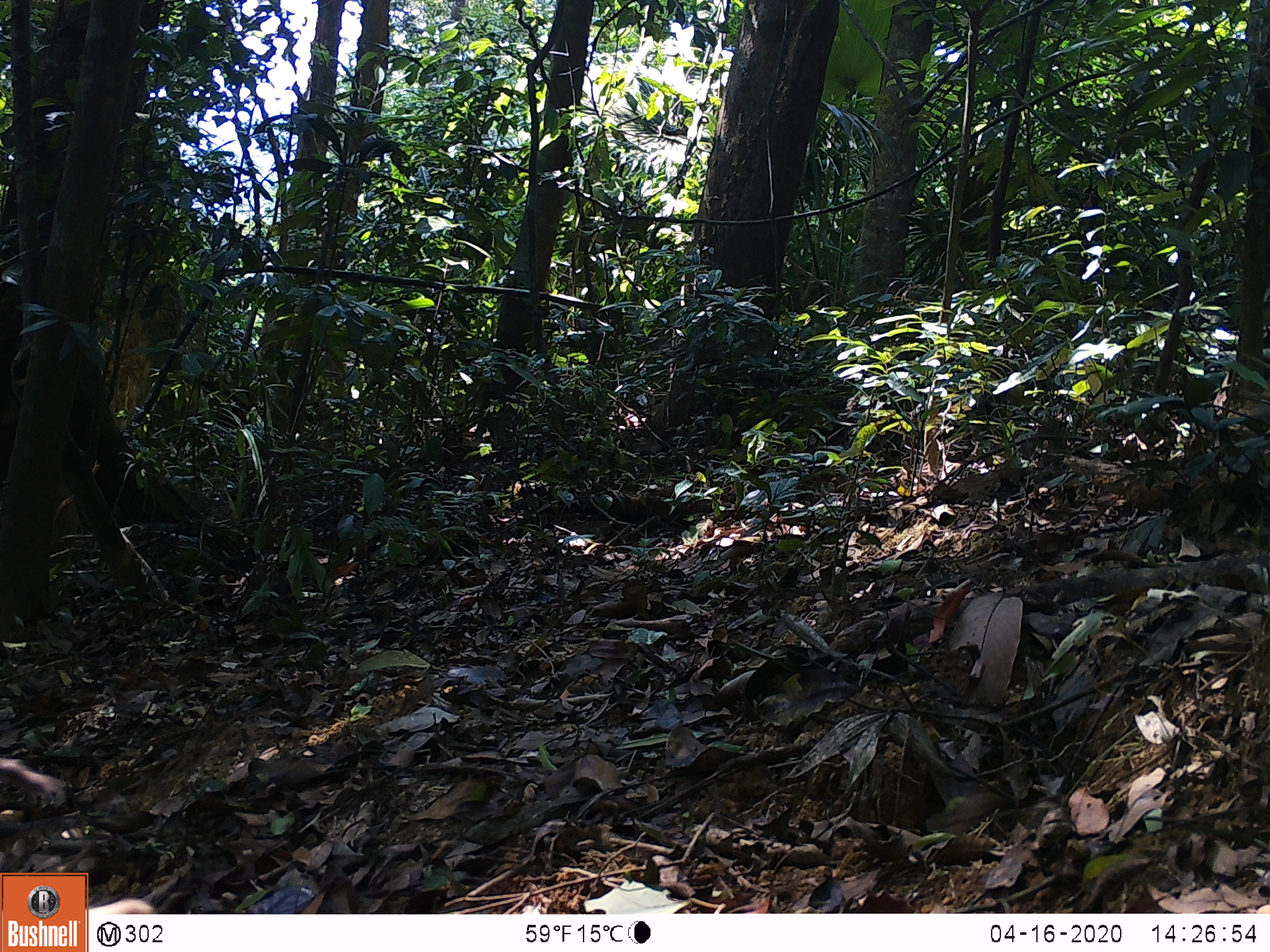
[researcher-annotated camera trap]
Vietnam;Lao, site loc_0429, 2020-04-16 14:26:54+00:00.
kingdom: Animalia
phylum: Chordata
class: Mammalia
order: Primates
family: Cercopithecidae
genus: Macaca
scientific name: Macaca nemestrina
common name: pig-tailed macaque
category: pig tailed macaque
Pig tailed macaque (pig-tailed macaque) (Macaca nemestrina). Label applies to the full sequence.